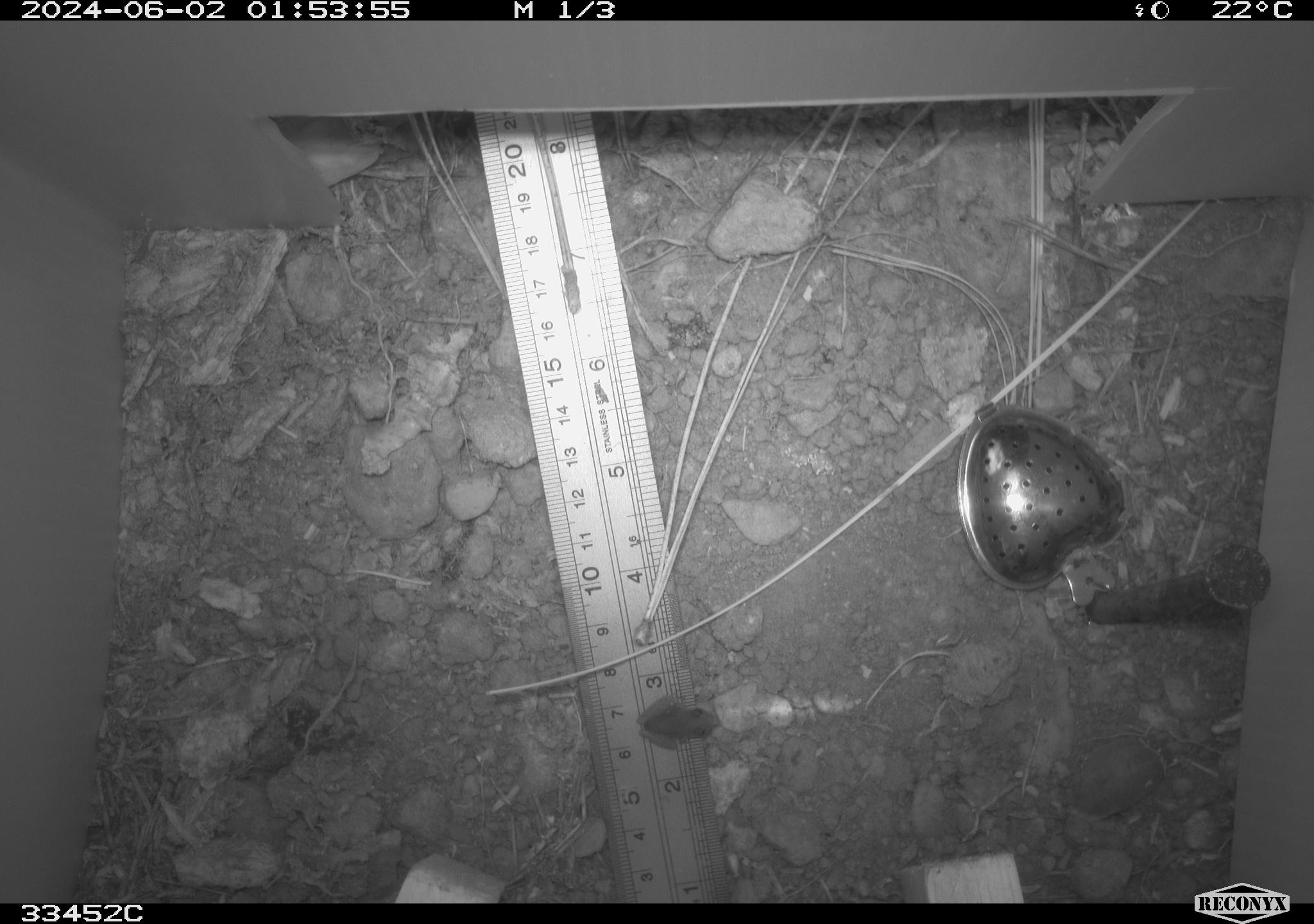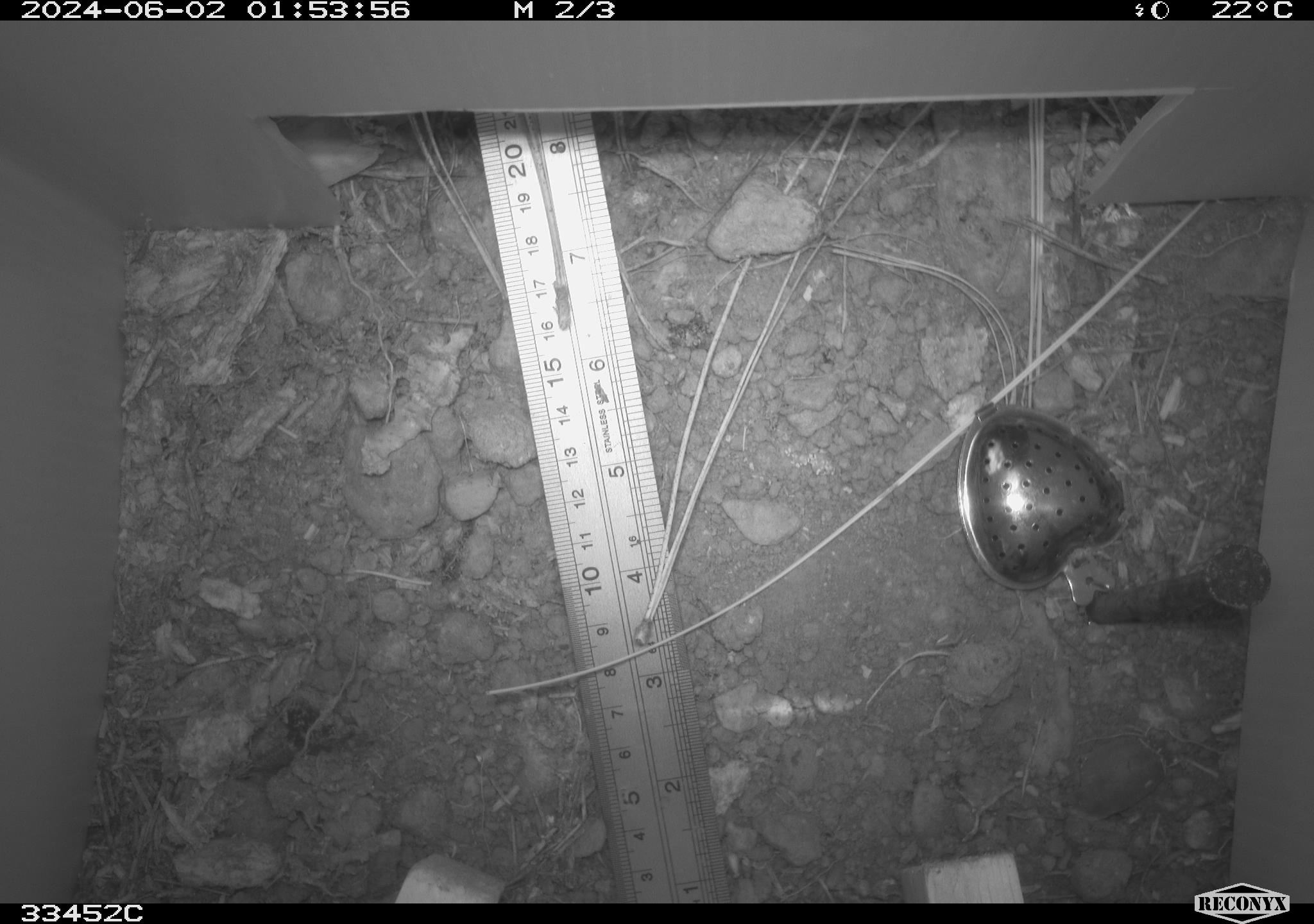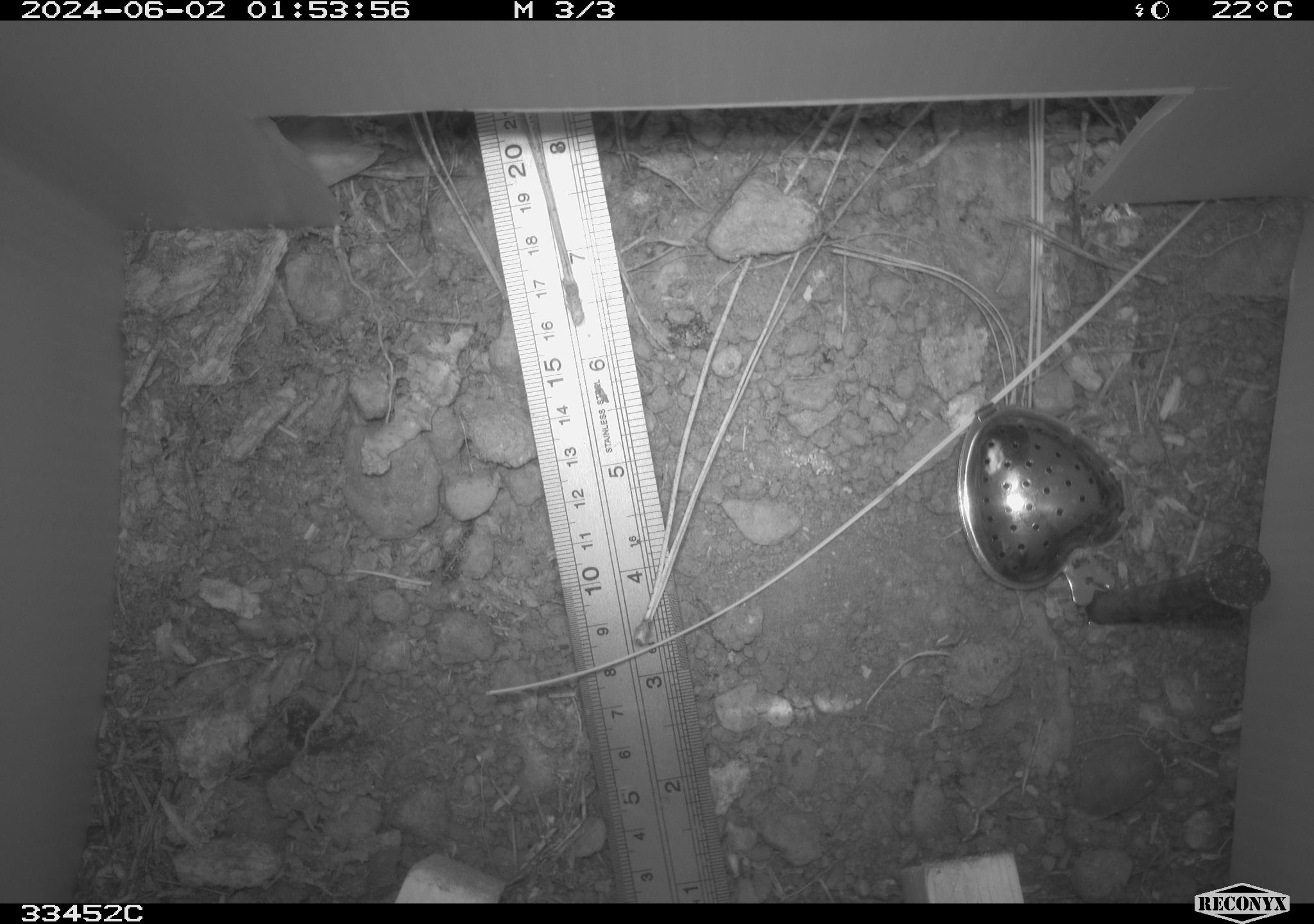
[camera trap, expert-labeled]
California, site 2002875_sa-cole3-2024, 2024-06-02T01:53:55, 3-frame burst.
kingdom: Animalia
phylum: Chordata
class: Amphibia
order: Anura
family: Hylidae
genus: Pseudacris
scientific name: Pseudacris regilla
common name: sierran treefrog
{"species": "sierran treefrog (Pseudacris regilla)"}